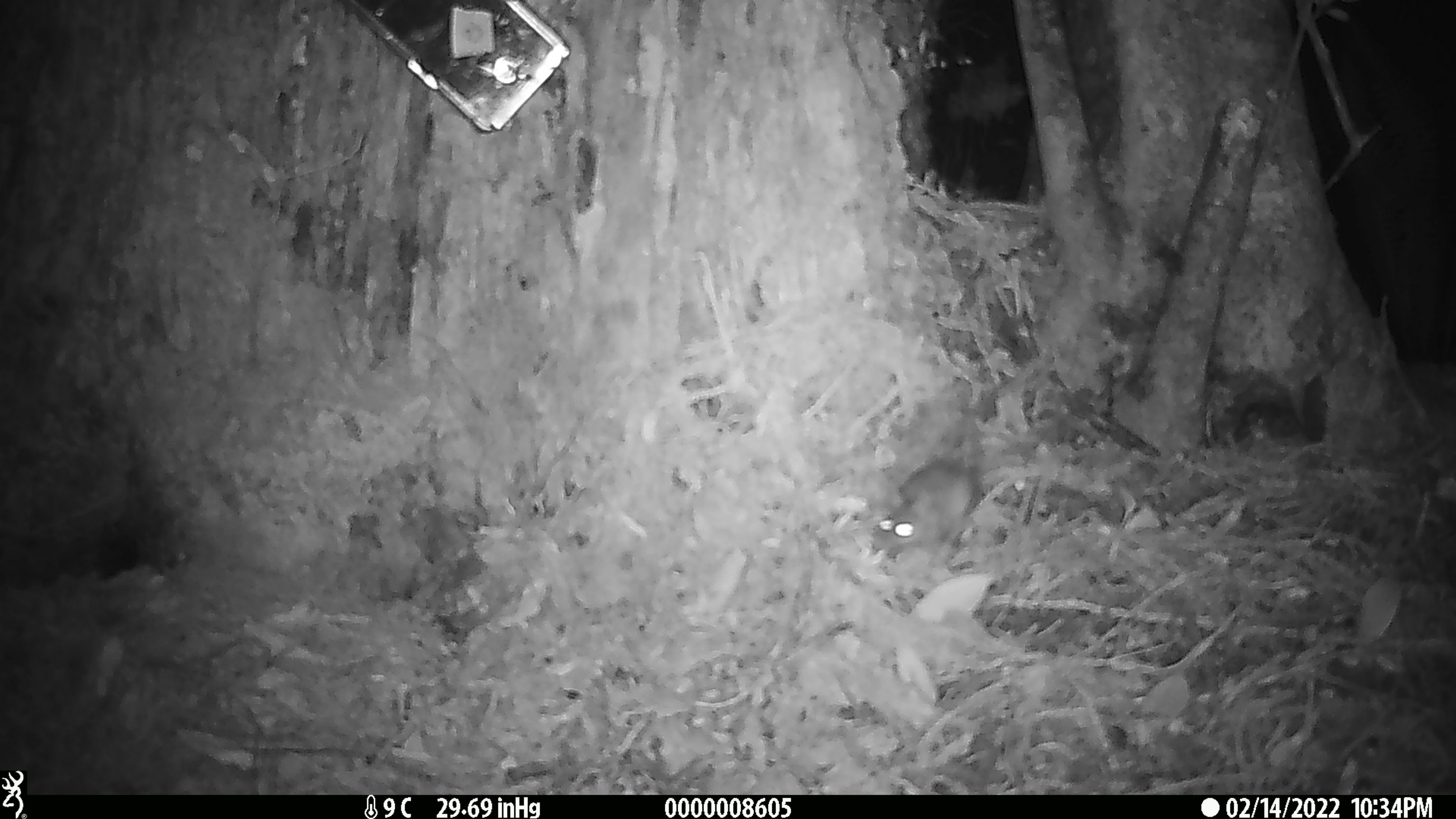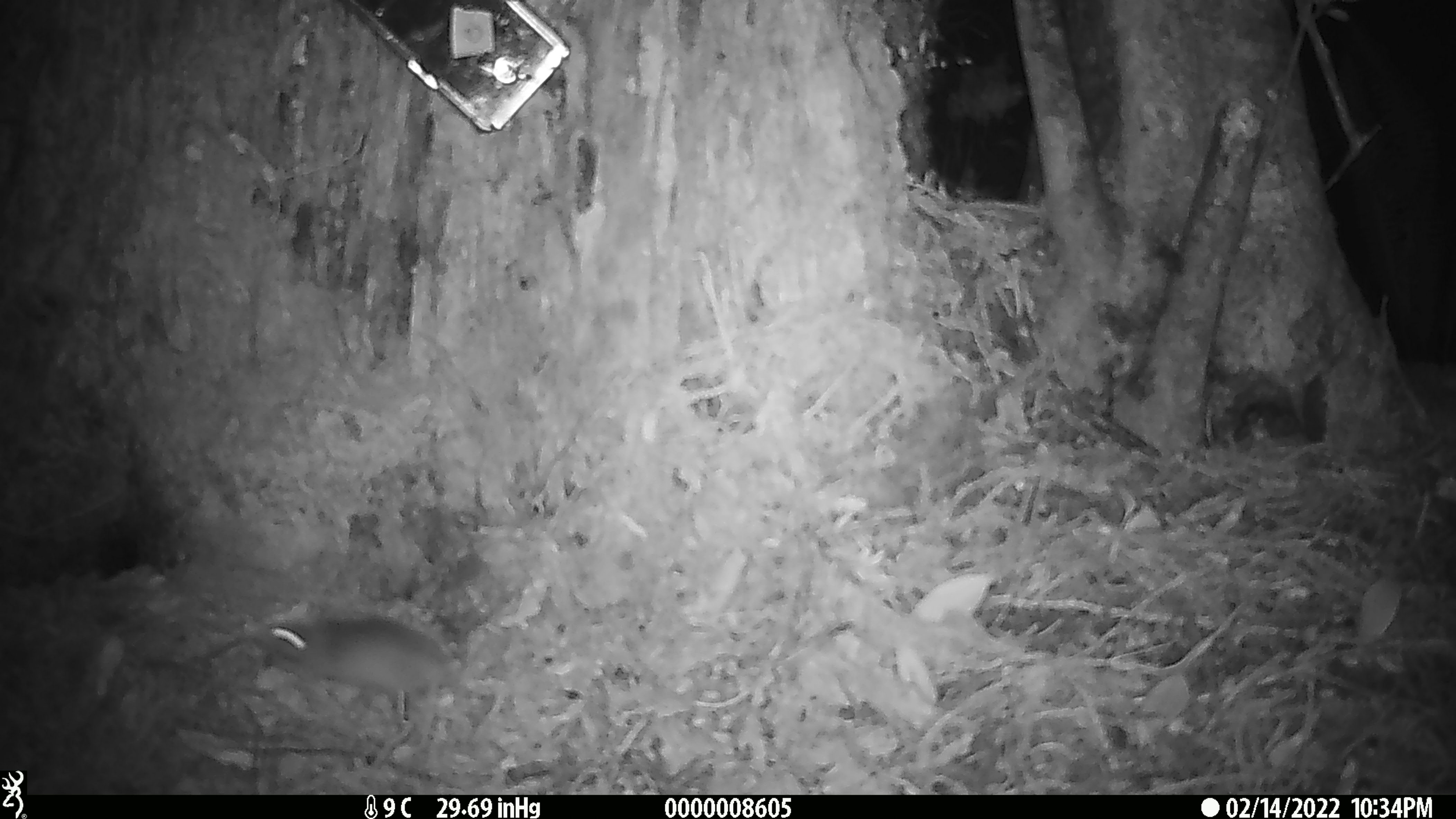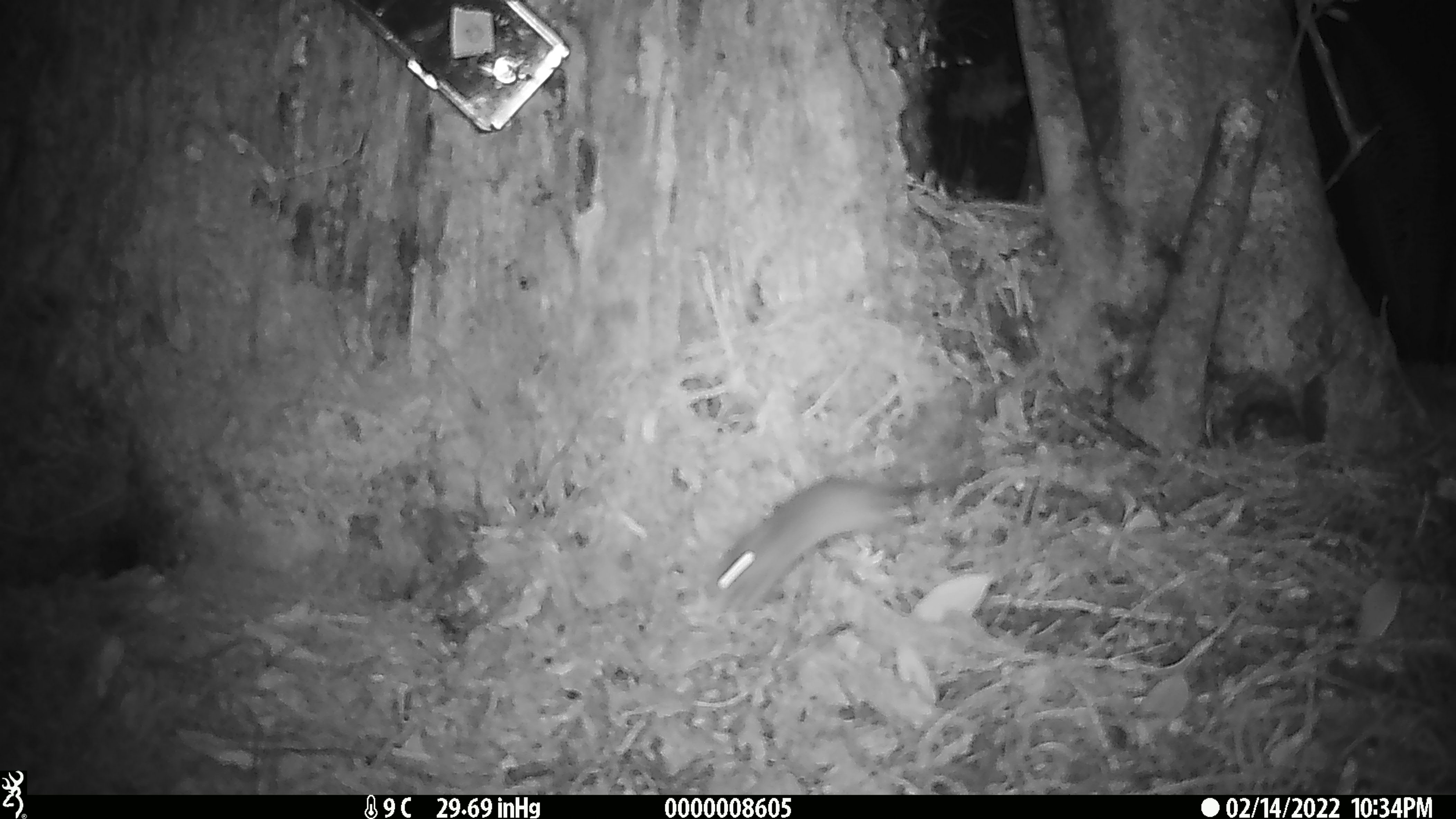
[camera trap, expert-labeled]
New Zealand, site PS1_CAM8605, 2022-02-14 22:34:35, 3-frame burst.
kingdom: Animalia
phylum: Chordata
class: Mammalia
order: Rodentia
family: Muridae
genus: Mus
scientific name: Mus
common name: mouse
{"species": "mouse (Mus)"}